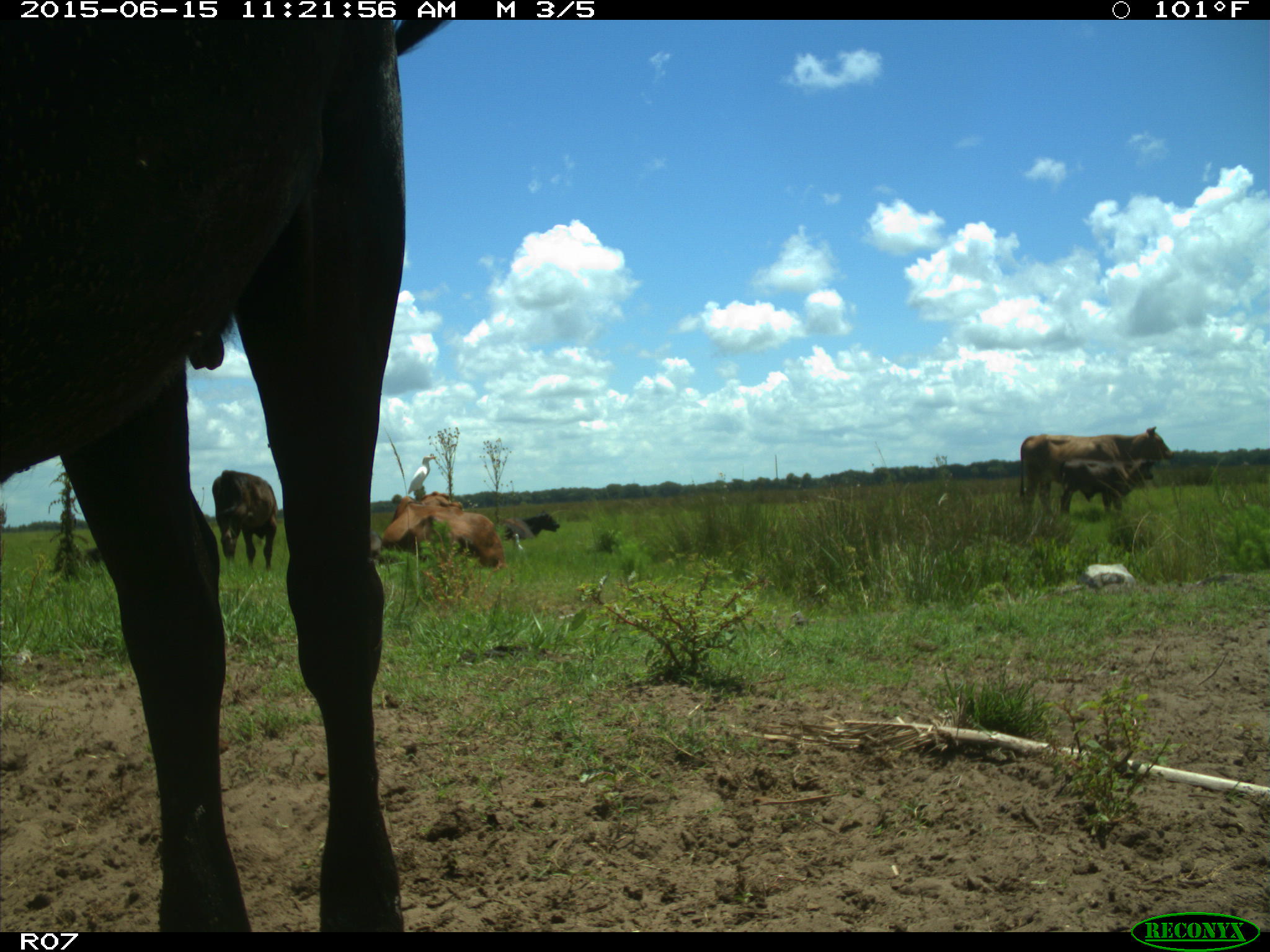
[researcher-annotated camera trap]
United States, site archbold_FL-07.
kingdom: Animalia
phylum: Chordata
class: Mammalia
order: Artiodactyla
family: Bovidae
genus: Bos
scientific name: Bos taurus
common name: domestic cow